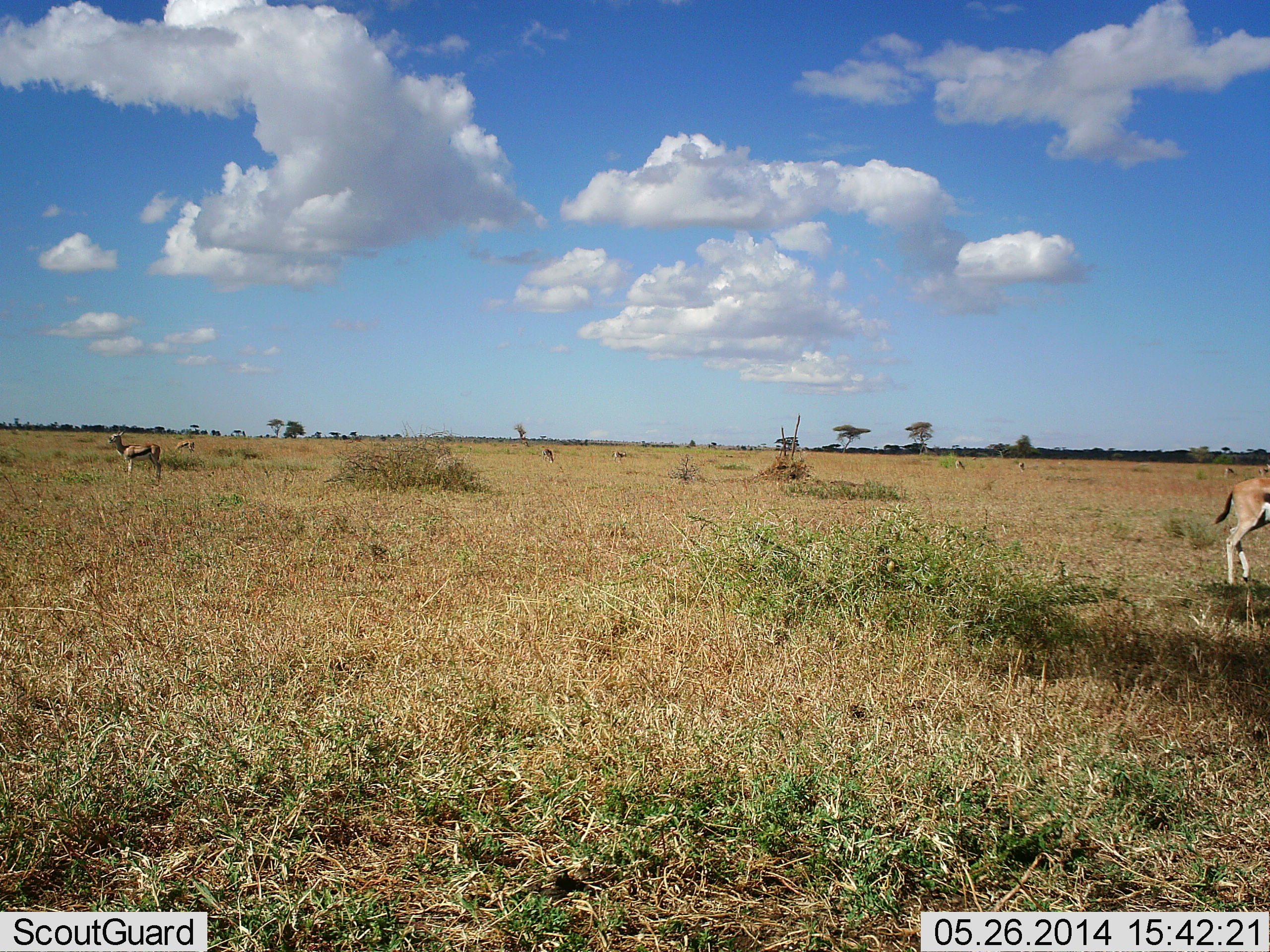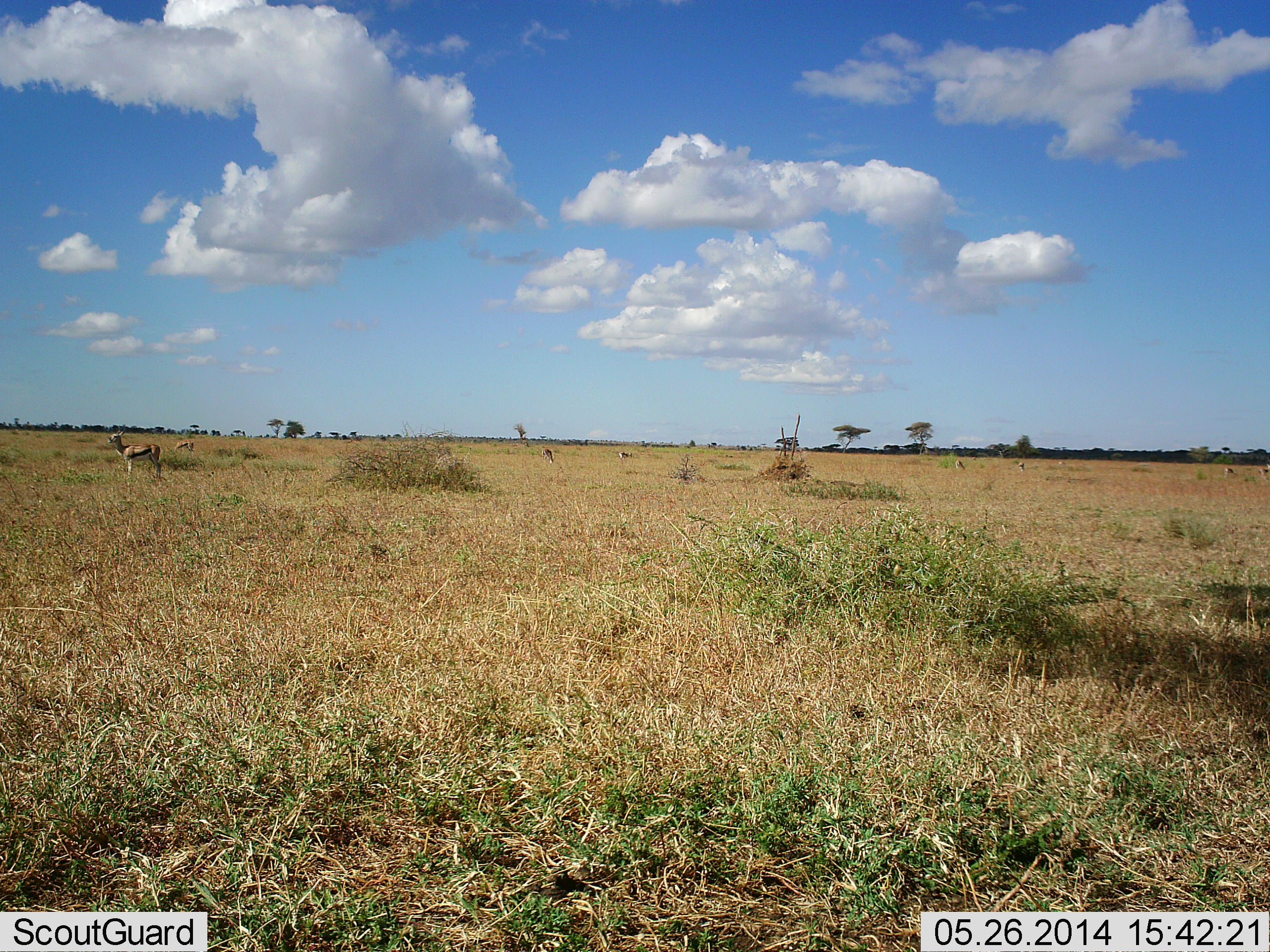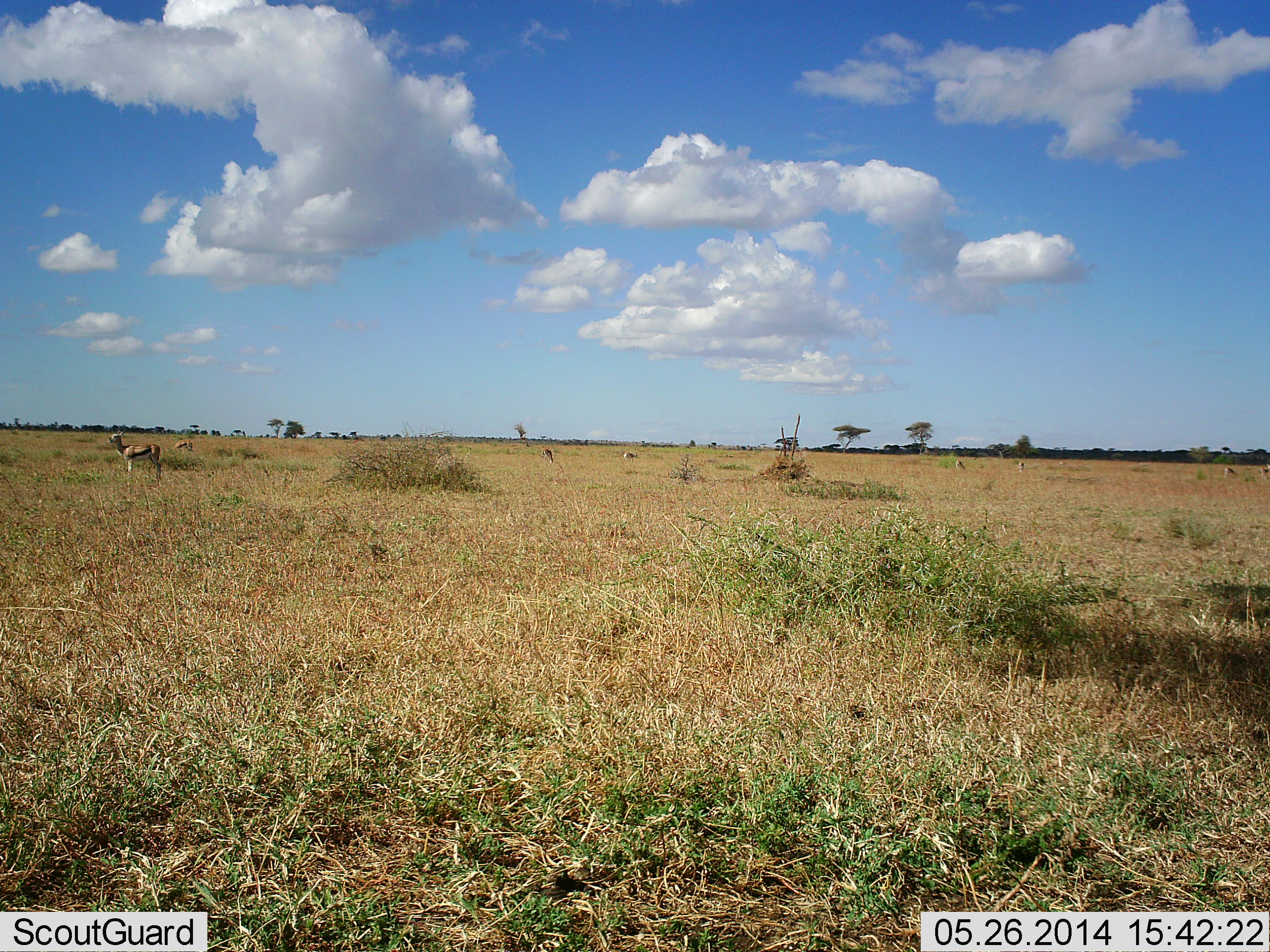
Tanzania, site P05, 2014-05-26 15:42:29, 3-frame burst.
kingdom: Animalia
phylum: Chordata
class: Mammalia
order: Artiodactyla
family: Bovidae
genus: Eudorcas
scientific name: Eudorcas thomsonii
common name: thomson's gazelle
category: gazellethomsons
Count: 3.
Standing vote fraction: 70%.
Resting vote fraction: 0%.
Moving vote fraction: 80%.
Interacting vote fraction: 0%.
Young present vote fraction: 0%.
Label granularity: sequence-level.